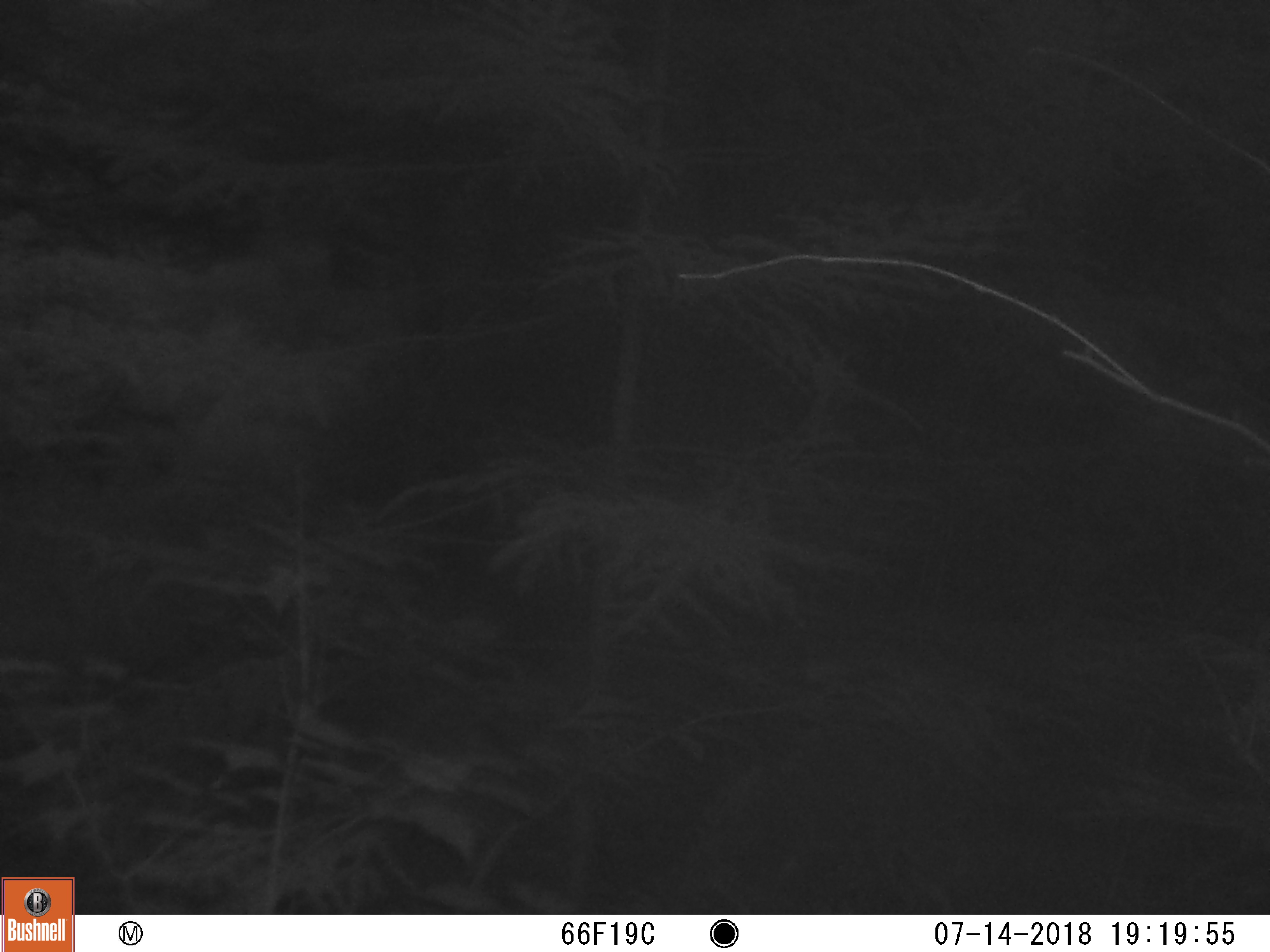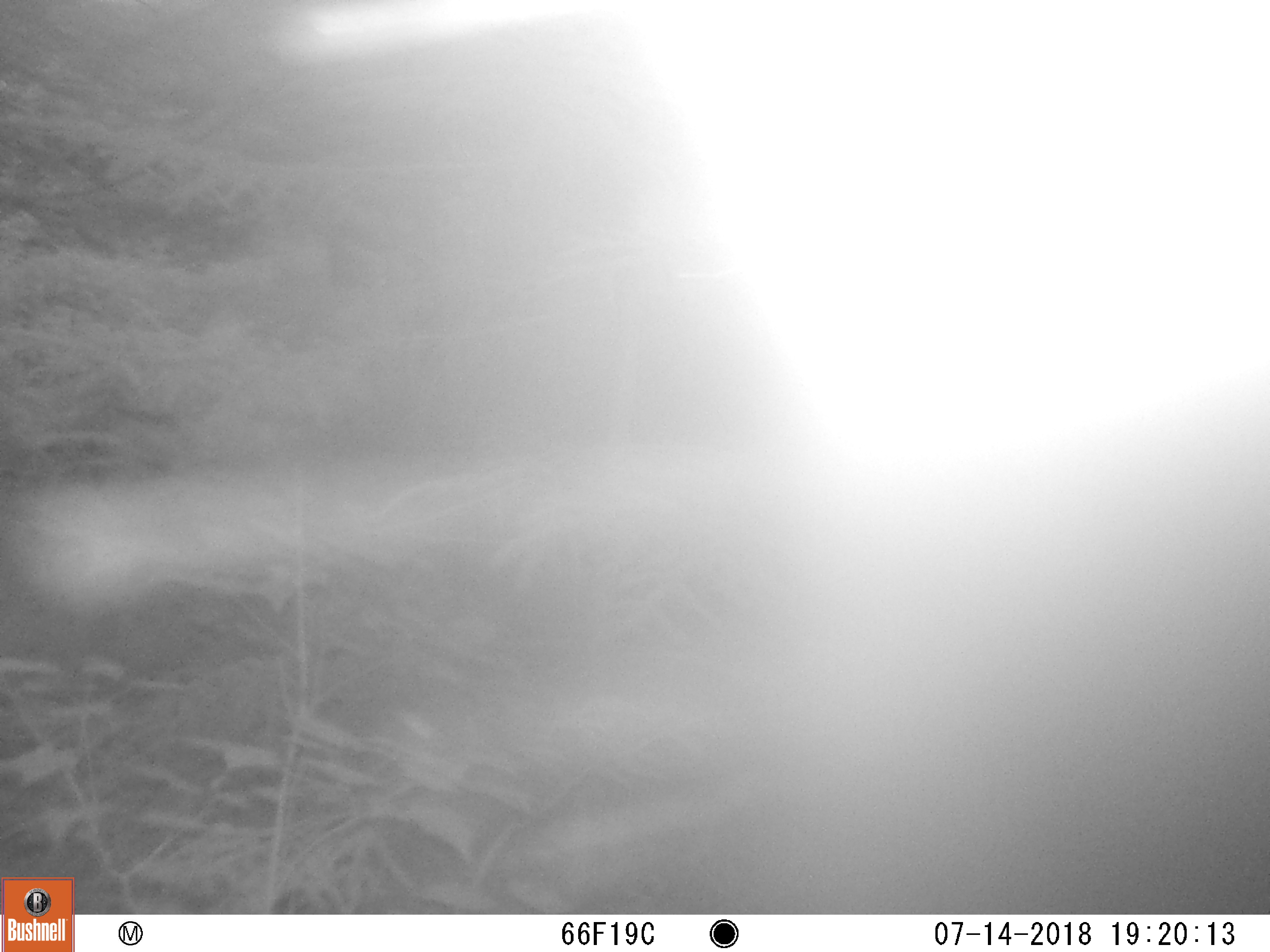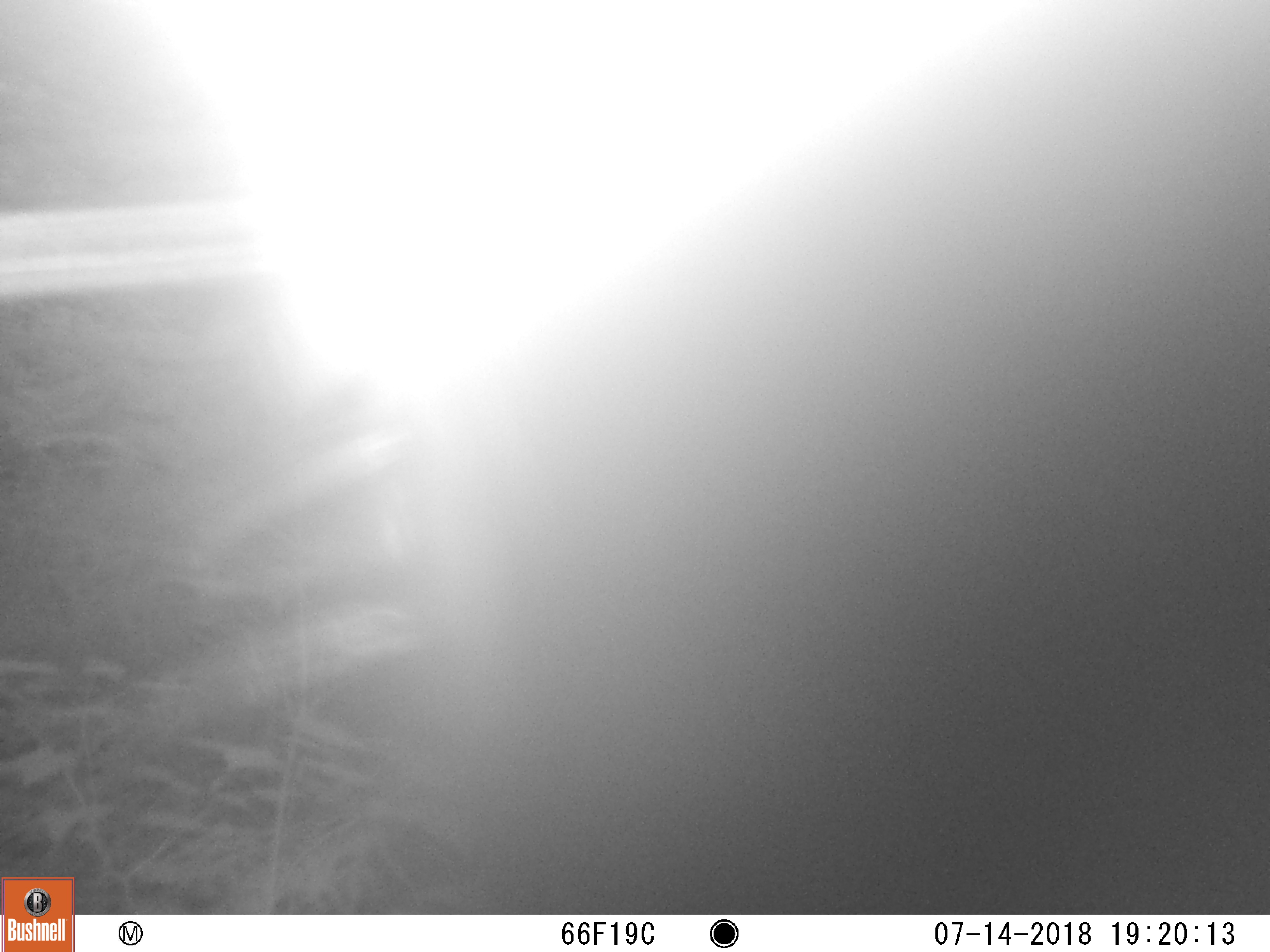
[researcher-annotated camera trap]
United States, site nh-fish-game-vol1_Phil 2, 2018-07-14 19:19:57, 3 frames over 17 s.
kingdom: Animalia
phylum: Chordata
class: Mammalia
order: Artiodactyla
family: Cervidae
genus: Alces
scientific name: Alces alces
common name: moose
Moose (Alces alces).